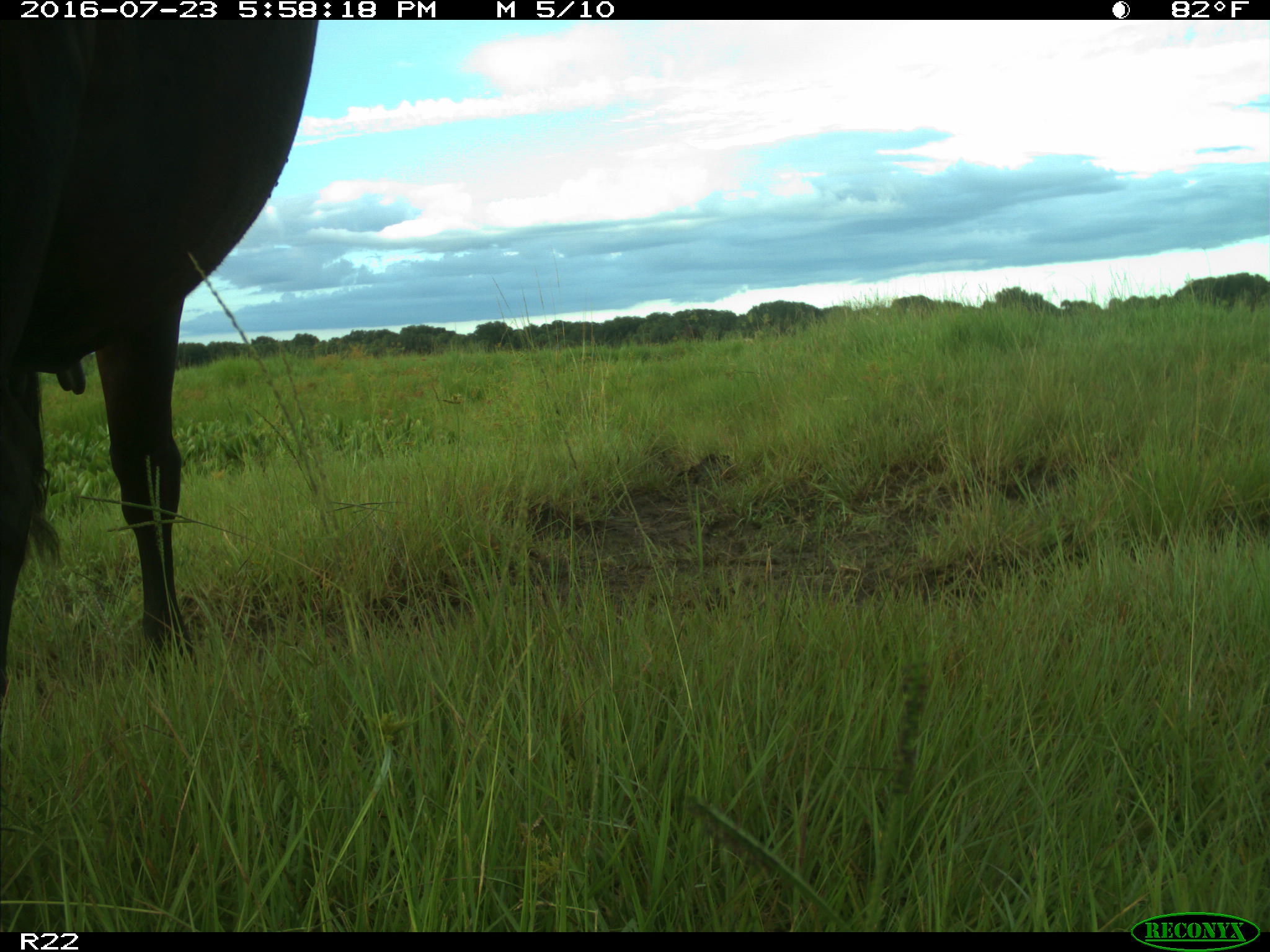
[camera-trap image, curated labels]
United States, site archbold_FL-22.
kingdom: Animalia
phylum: Chordata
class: Mammalia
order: Artiodactyla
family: Bovidae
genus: Bos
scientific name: Bos taurus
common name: domestic cow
Bos taurus (domestic cow).